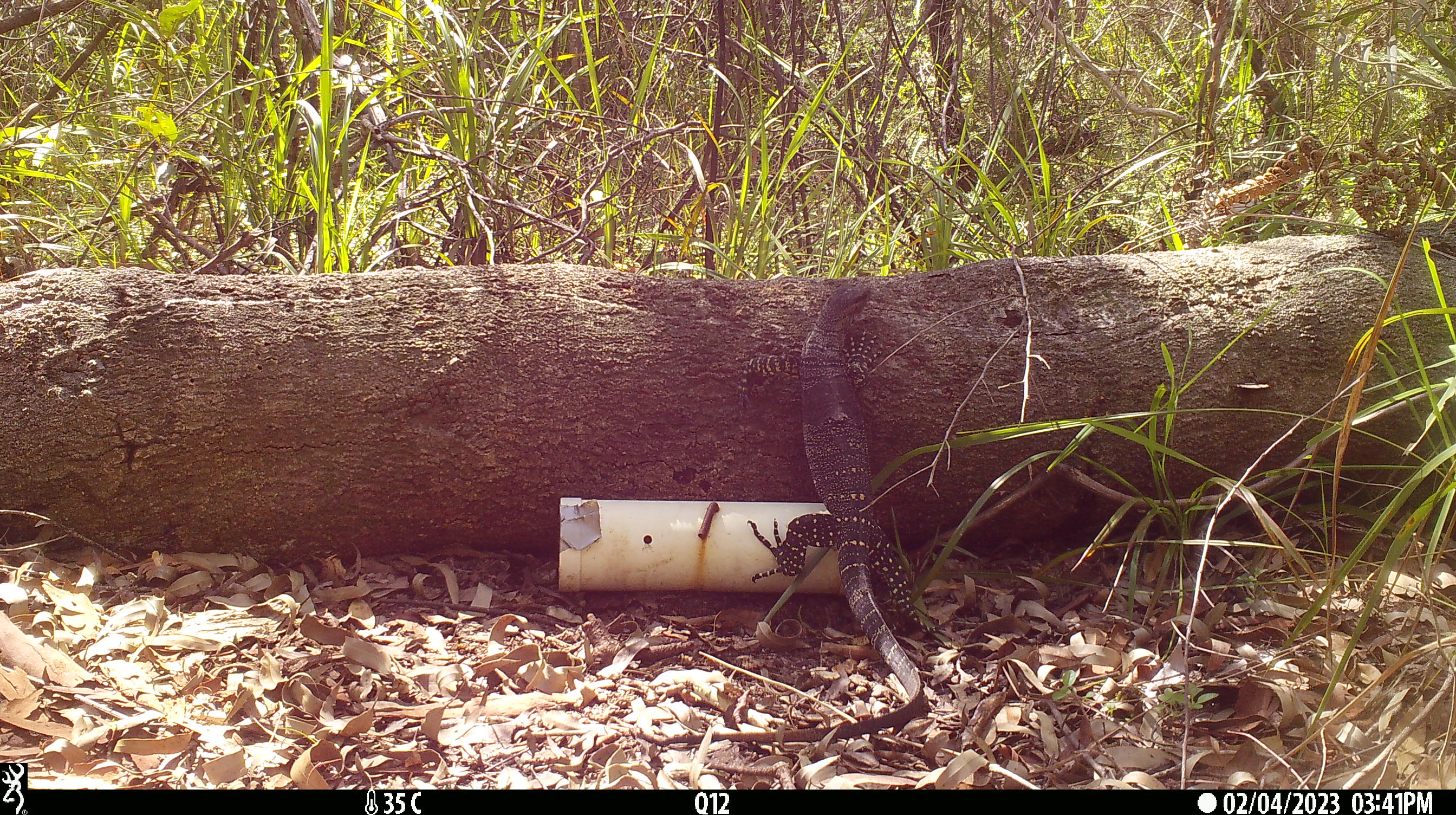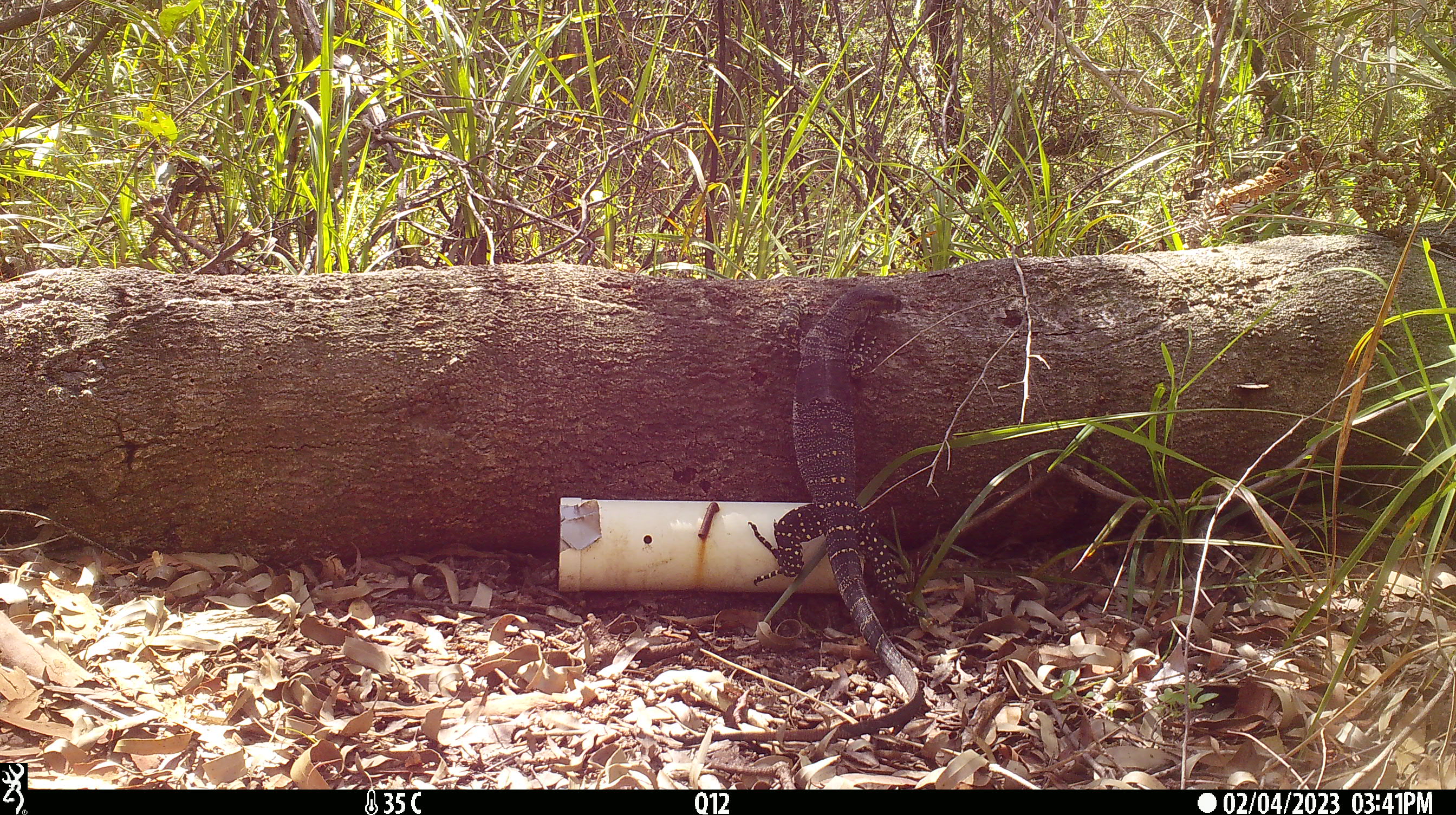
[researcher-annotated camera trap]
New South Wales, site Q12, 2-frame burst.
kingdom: Animalia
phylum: Chordata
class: Reptilia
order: Squamata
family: Varanidae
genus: Varanus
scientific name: Varanus varius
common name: lace monitor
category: goanna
Goanna (lace monitor) (Varanus varius).